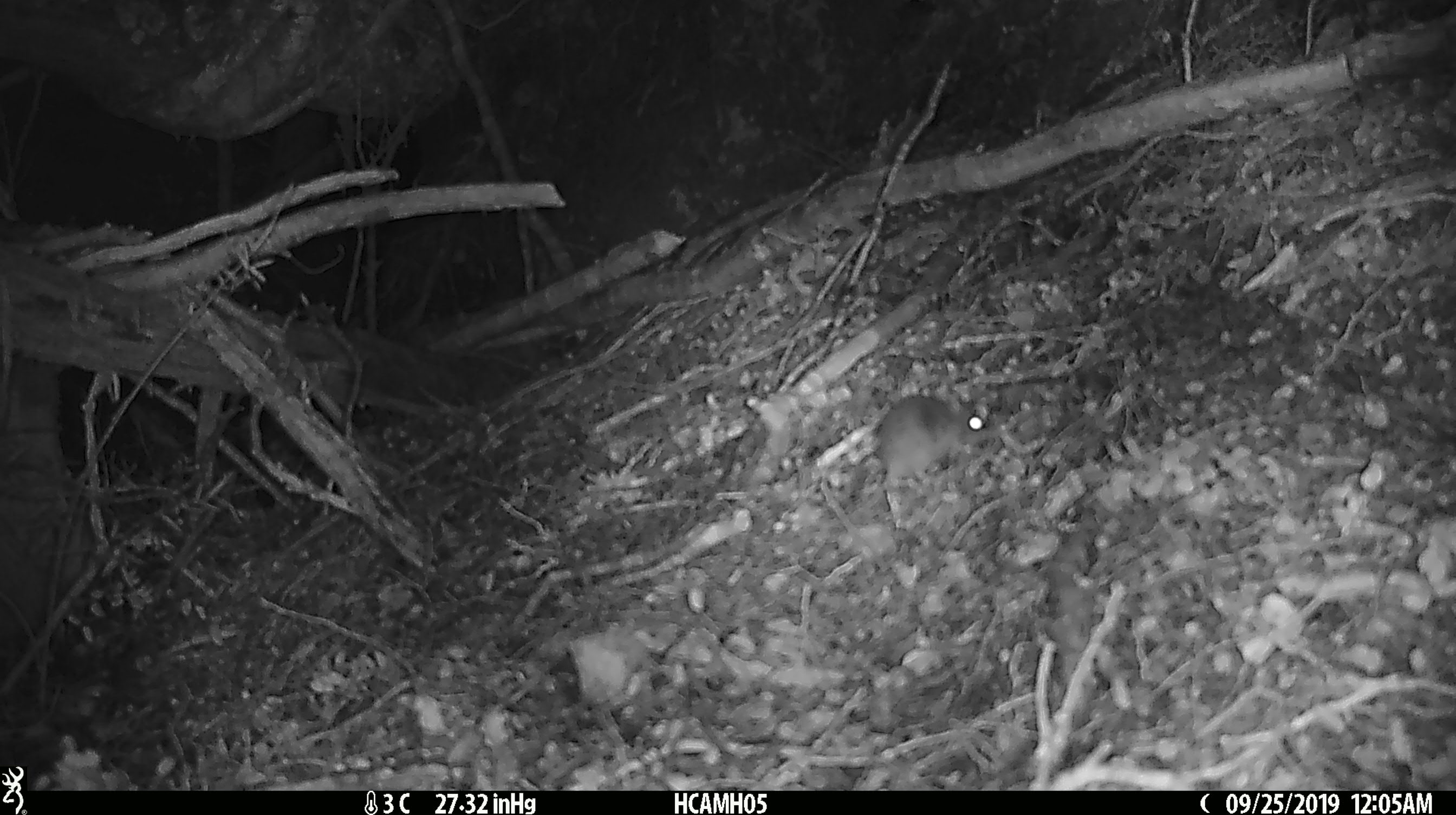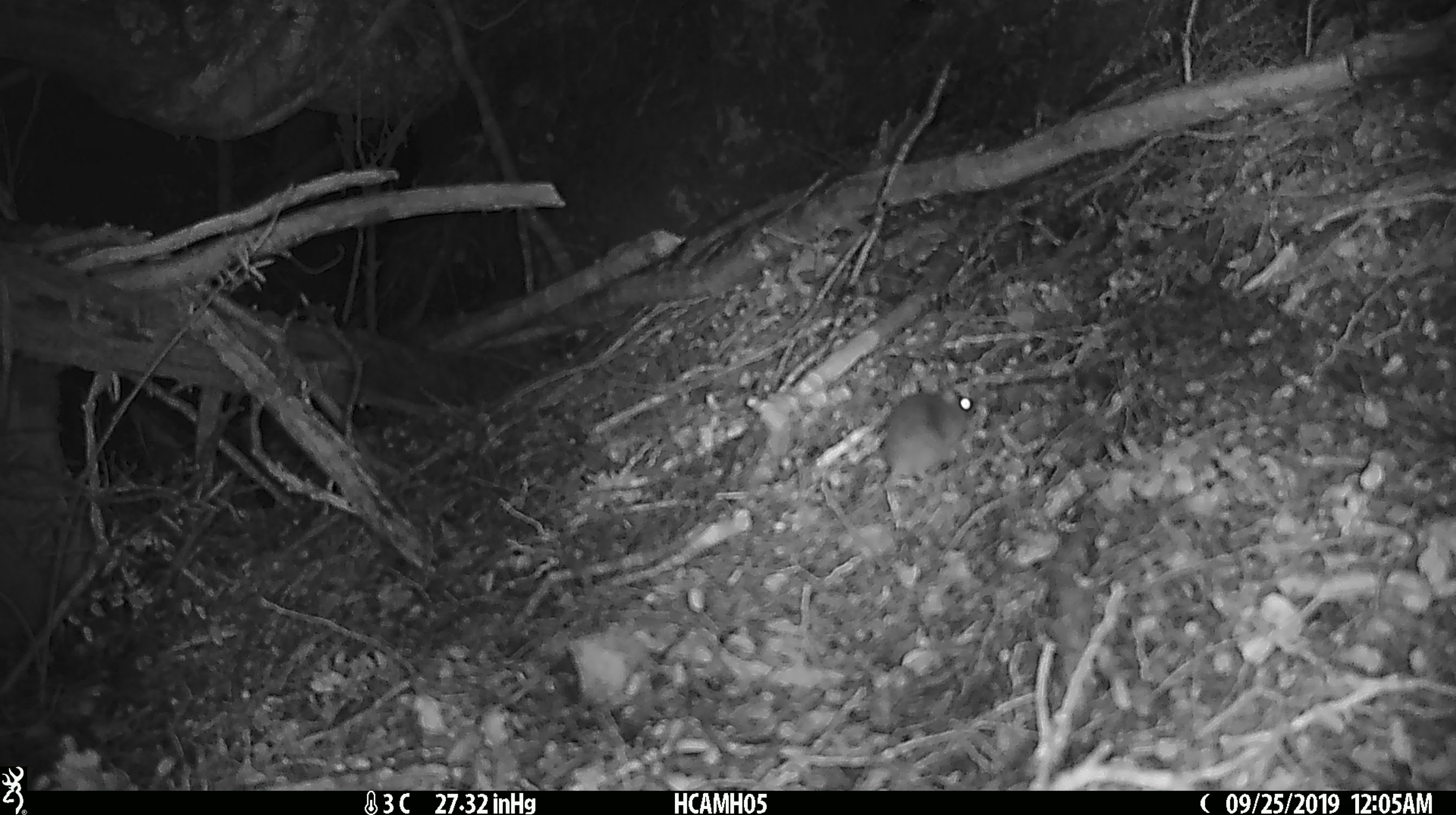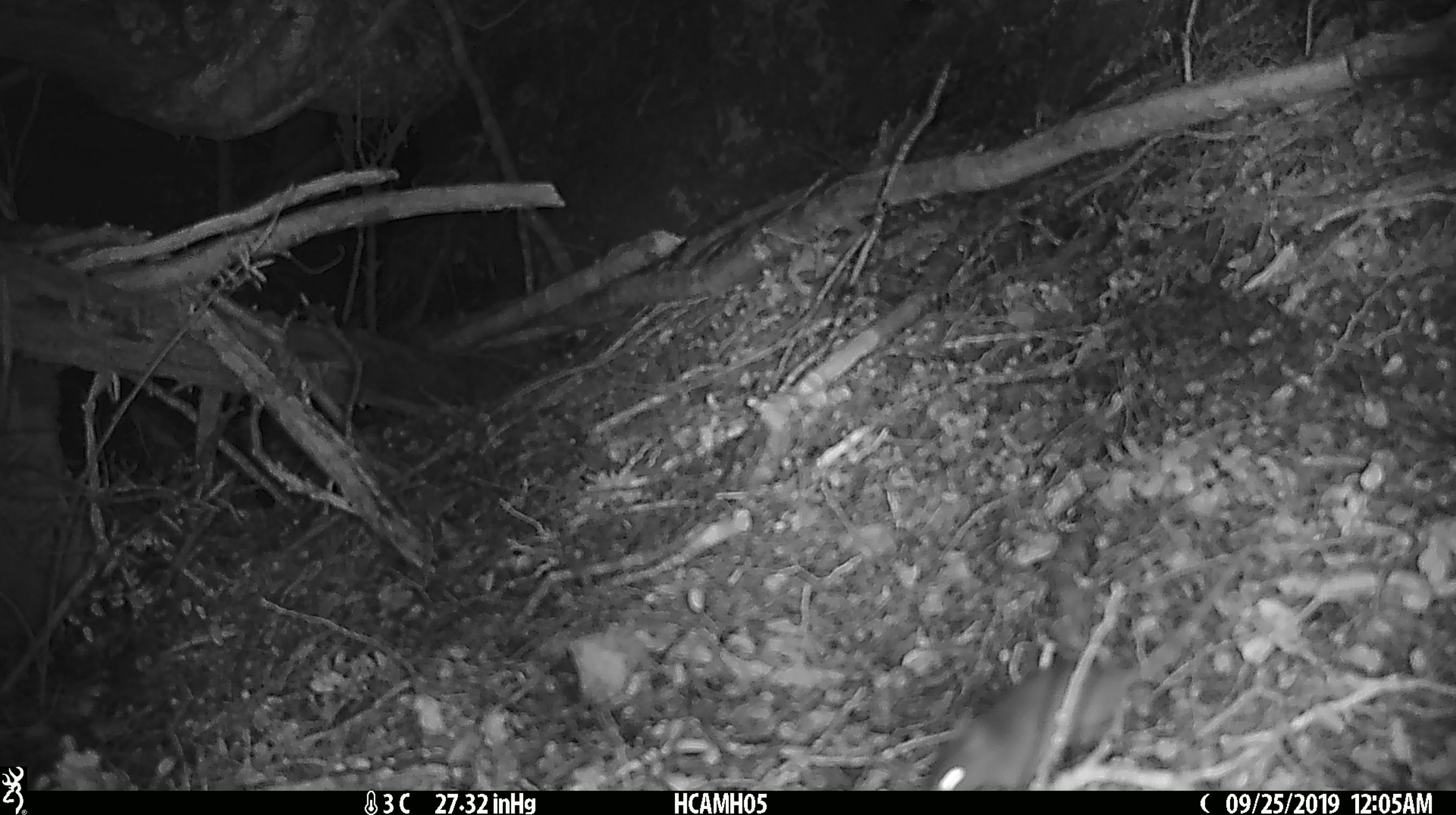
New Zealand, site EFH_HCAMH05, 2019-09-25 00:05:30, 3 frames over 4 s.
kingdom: Animalia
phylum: Chordata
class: Mammalia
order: Rodentia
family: Muridae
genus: Mus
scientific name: Mus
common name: mouse